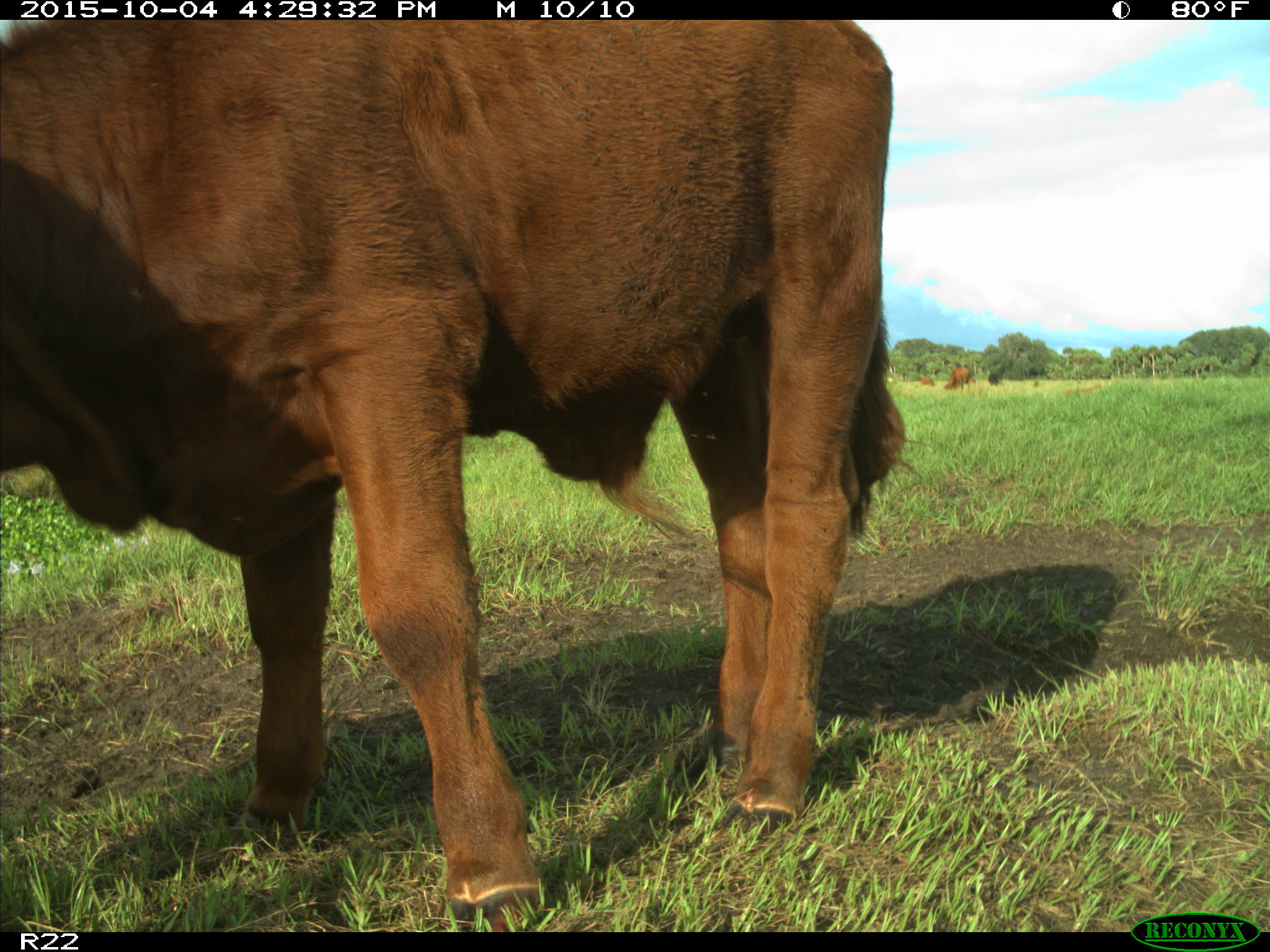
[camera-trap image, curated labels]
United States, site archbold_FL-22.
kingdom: Animalia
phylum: Chordata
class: Mammalia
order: Artiodactyla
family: Bovidae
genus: Bos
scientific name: Bos taurus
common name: domestic cow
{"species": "Bos taurus (domestic cow)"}